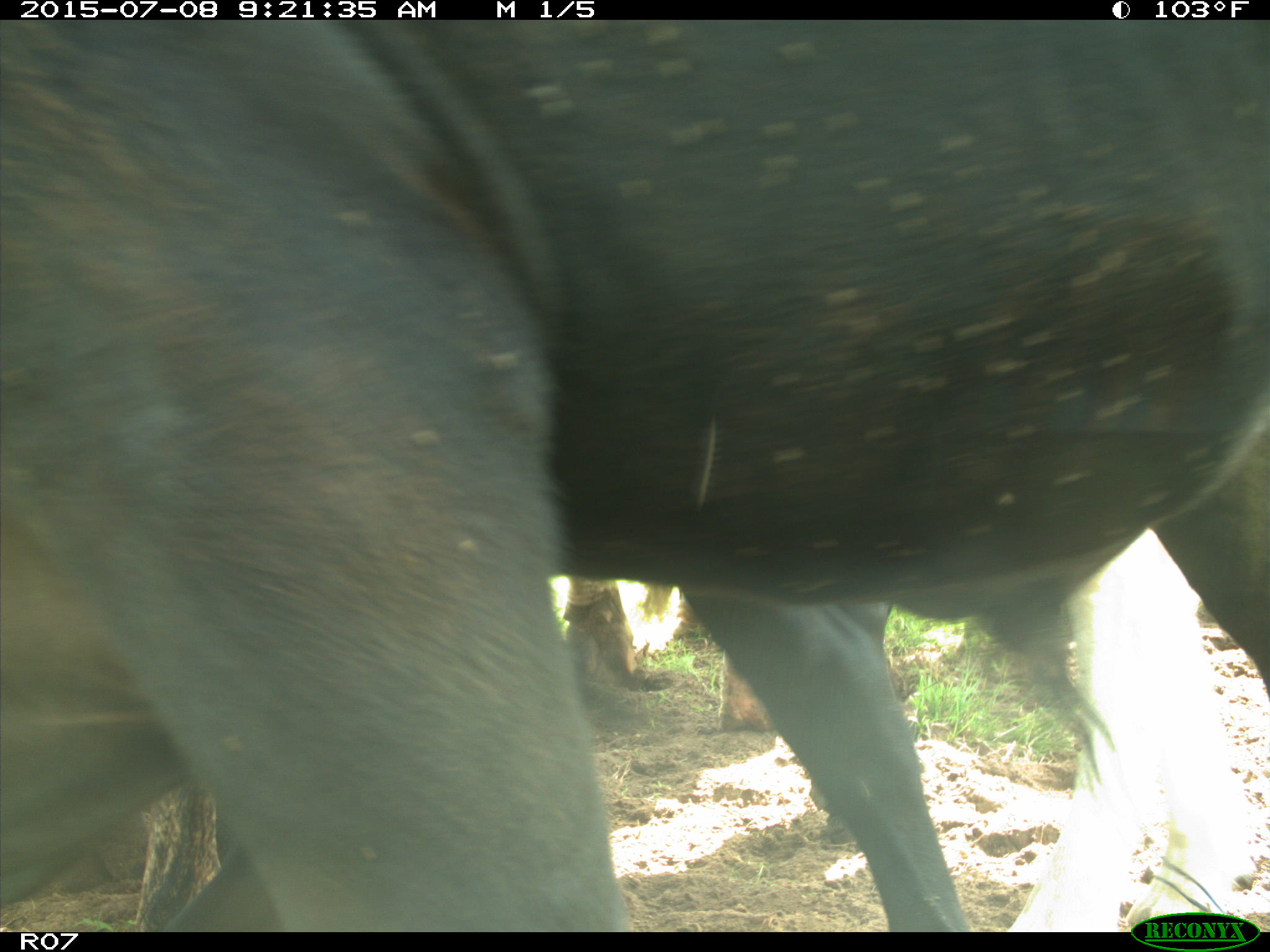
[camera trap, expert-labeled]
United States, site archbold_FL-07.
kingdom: Animalia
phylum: Chordata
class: Mammalia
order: Artiodactyla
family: Bovidae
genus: Bos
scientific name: Bos taurus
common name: domestic cow